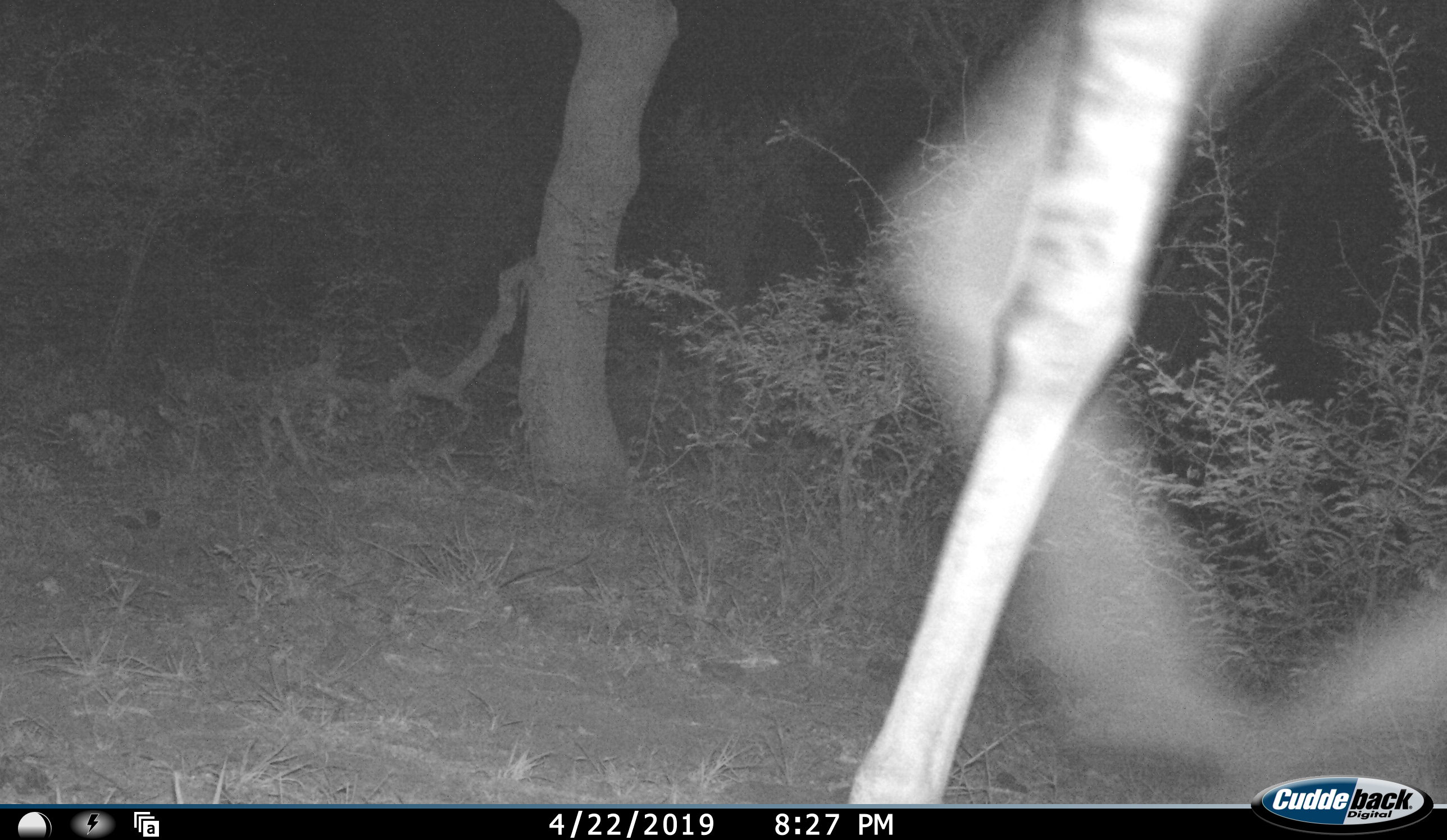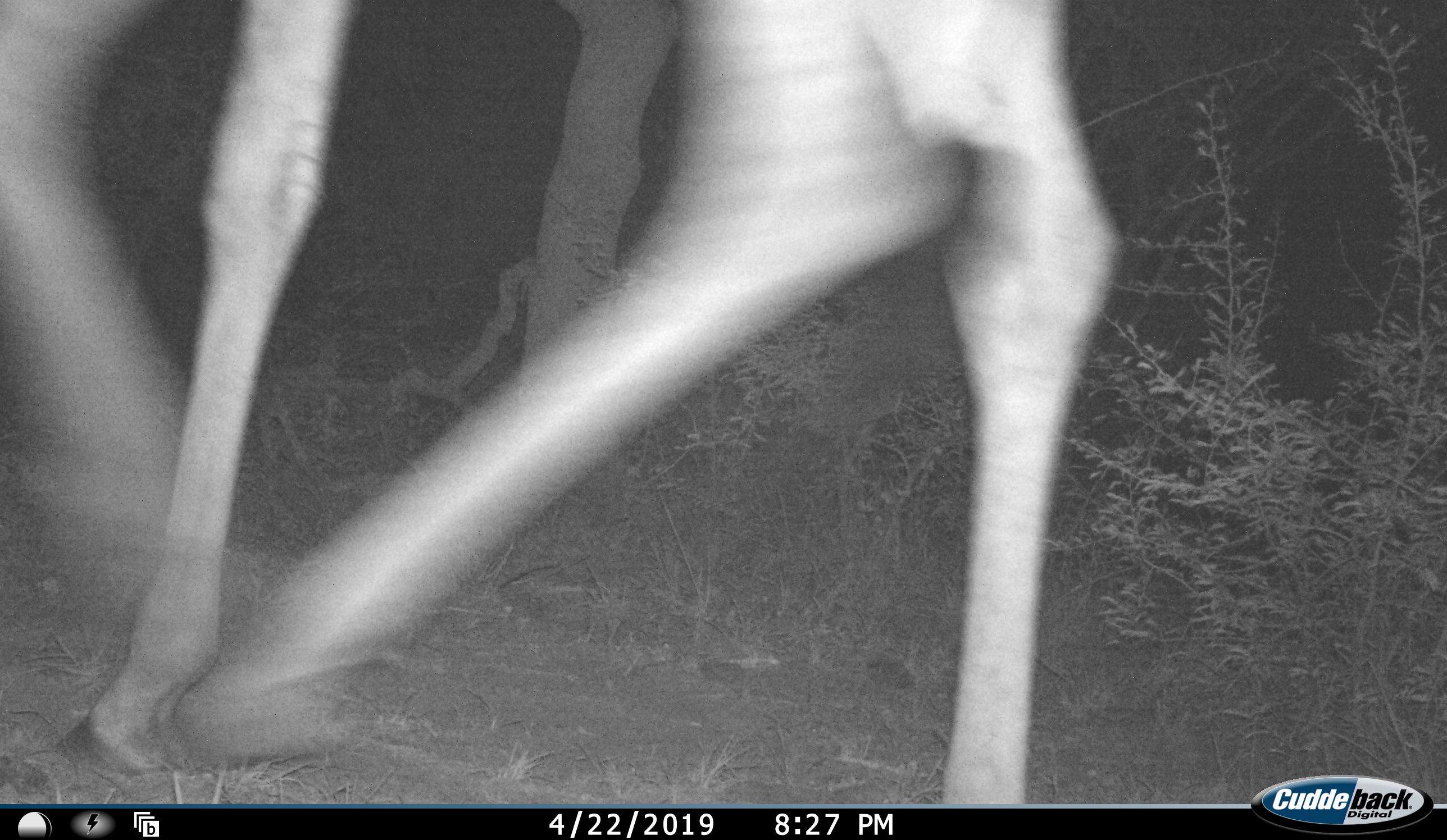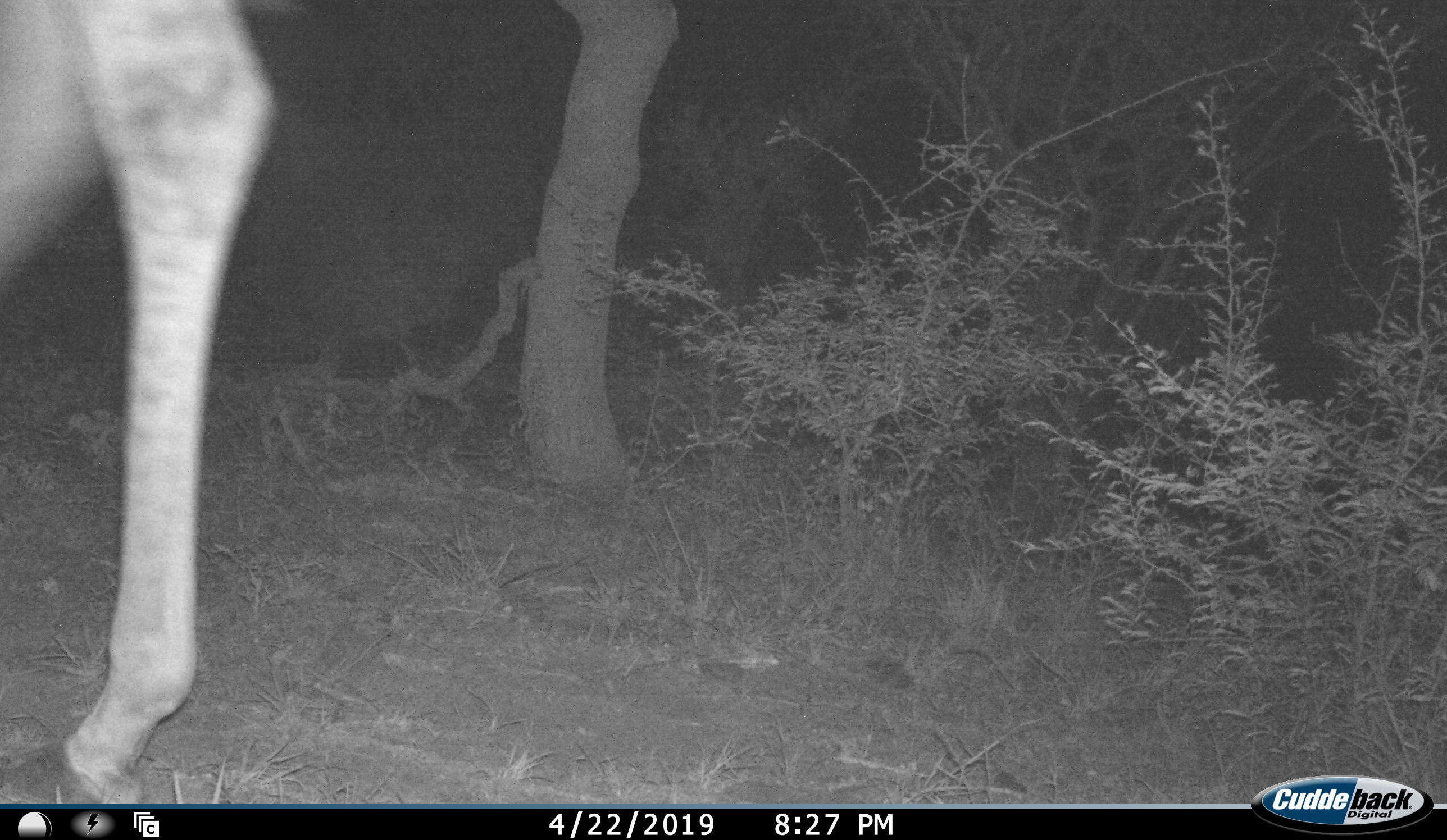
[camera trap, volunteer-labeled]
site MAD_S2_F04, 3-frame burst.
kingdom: Animalia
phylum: Chordata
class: Mammalia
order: Artiodactyla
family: Giraffidae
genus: Giraffa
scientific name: Giraffa camelopardalis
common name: giraffe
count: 1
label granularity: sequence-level